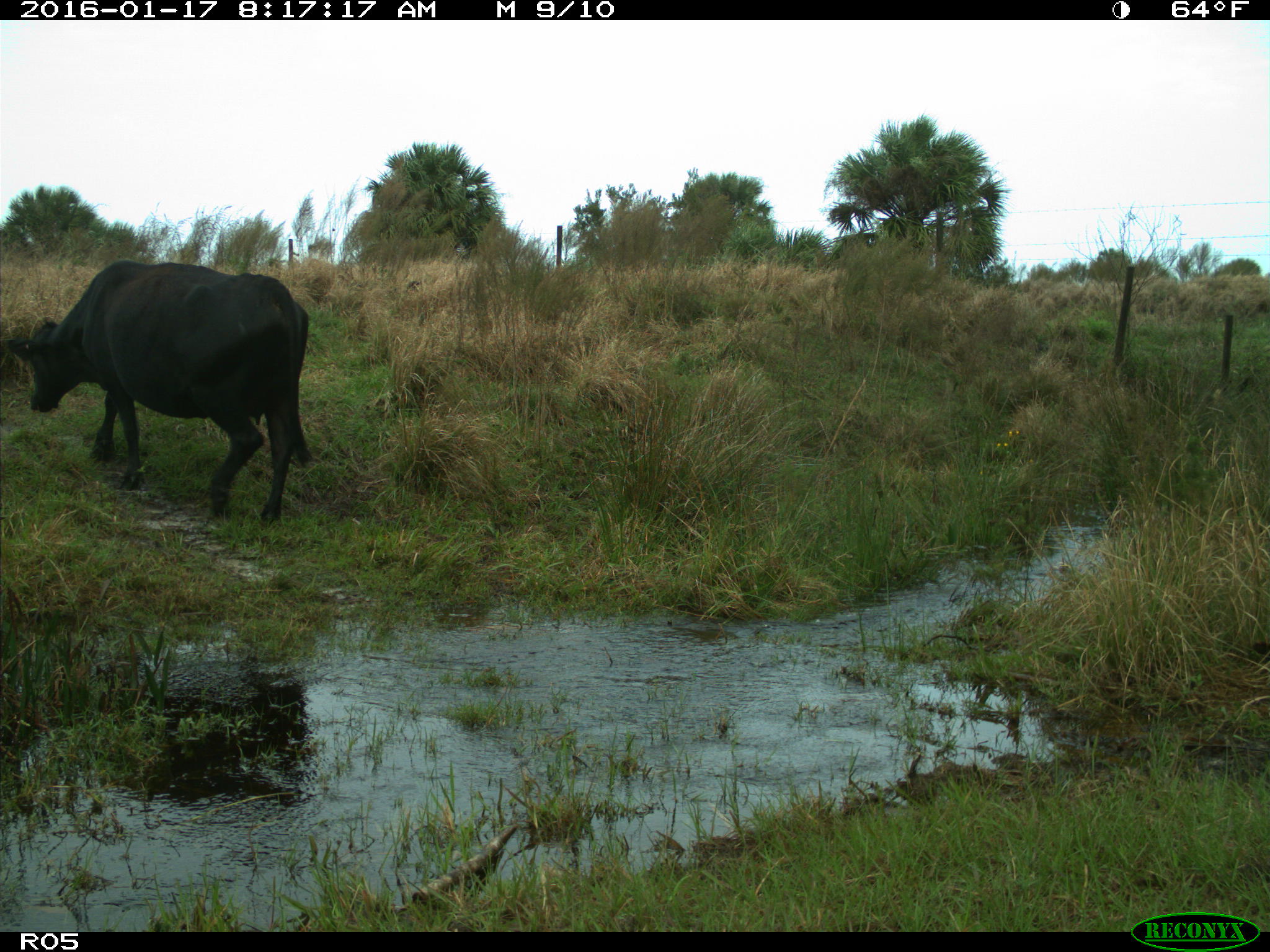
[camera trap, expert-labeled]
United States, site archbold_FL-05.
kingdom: Animalia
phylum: Chordata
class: Mammalia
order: Artiodactyla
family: Bovidae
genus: Bos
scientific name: Bos taurus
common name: domestic cow